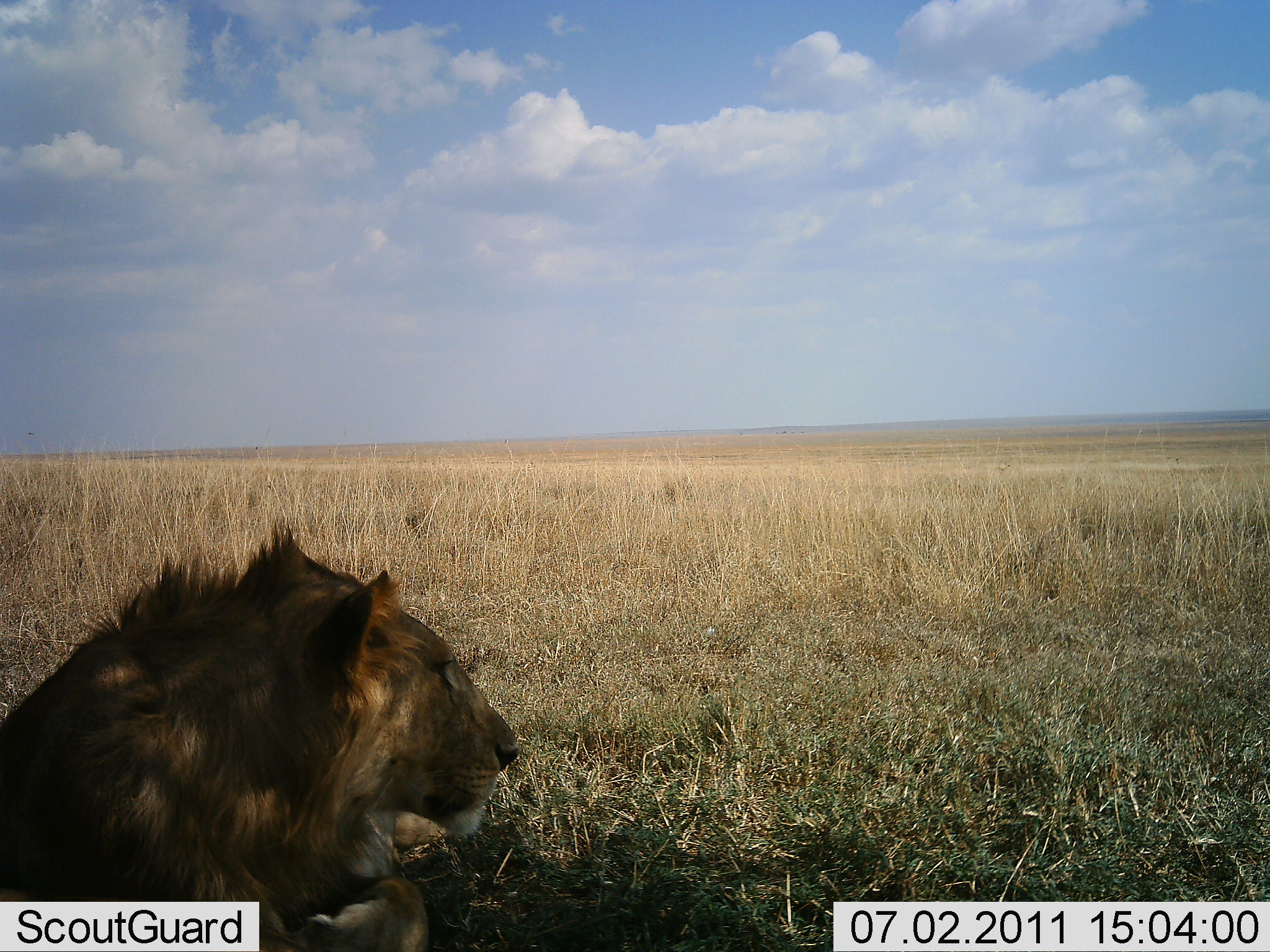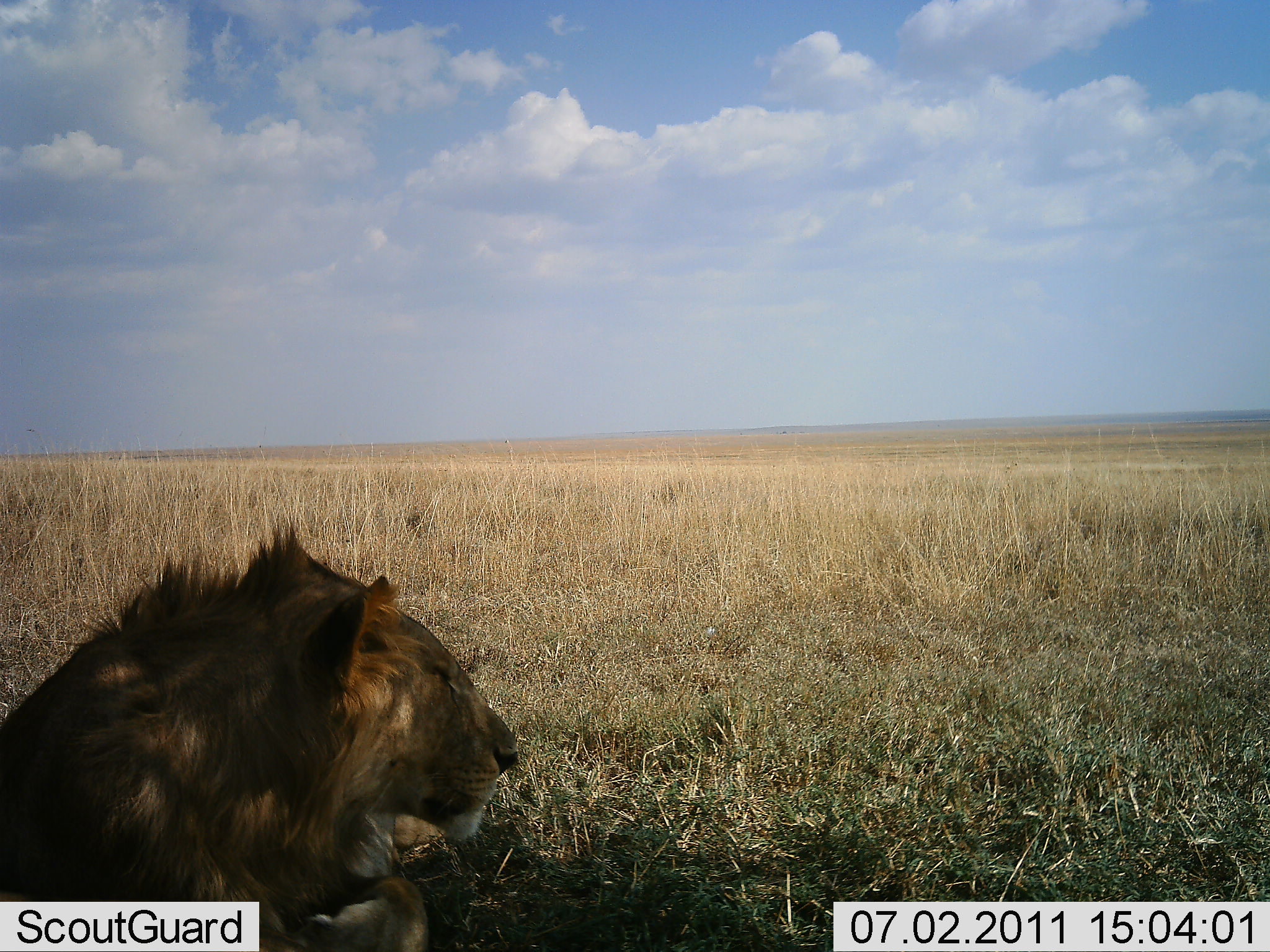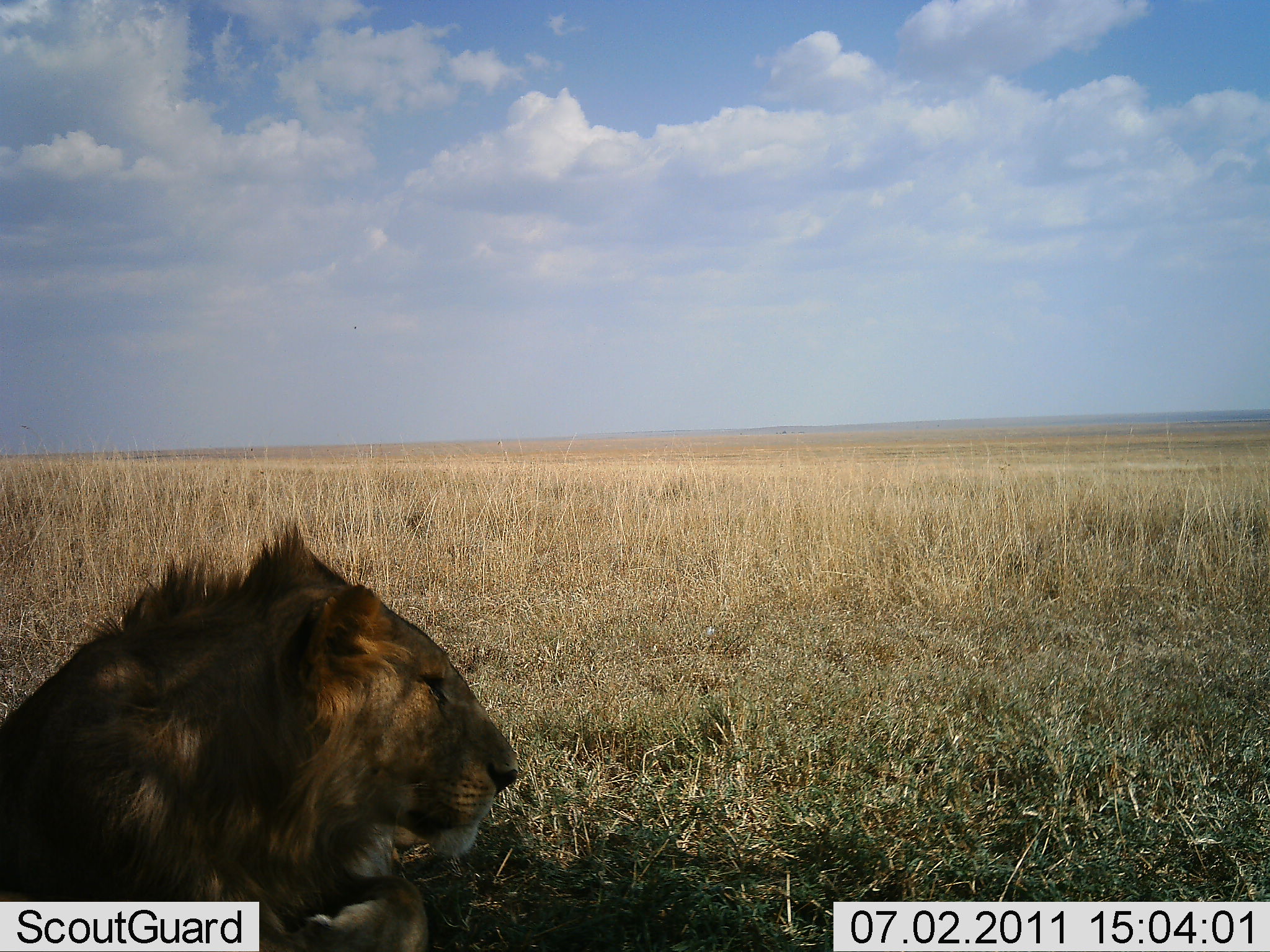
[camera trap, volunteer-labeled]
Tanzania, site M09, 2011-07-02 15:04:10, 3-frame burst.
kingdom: Animalia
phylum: Chordata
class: Mammalia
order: Carnivora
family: Felidae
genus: Panthera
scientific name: Panthera leo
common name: lion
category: lionmale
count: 1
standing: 9%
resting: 91%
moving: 0%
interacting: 0%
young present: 0%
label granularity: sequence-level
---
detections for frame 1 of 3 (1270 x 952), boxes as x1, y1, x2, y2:
animal: 0, 519, 523, 857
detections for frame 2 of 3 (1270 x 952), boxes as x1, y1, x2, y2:
animal: 0, 520, 523, 917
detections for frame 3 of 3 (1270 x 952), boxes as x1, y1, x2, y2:
animal: 0, 520, 521, 951